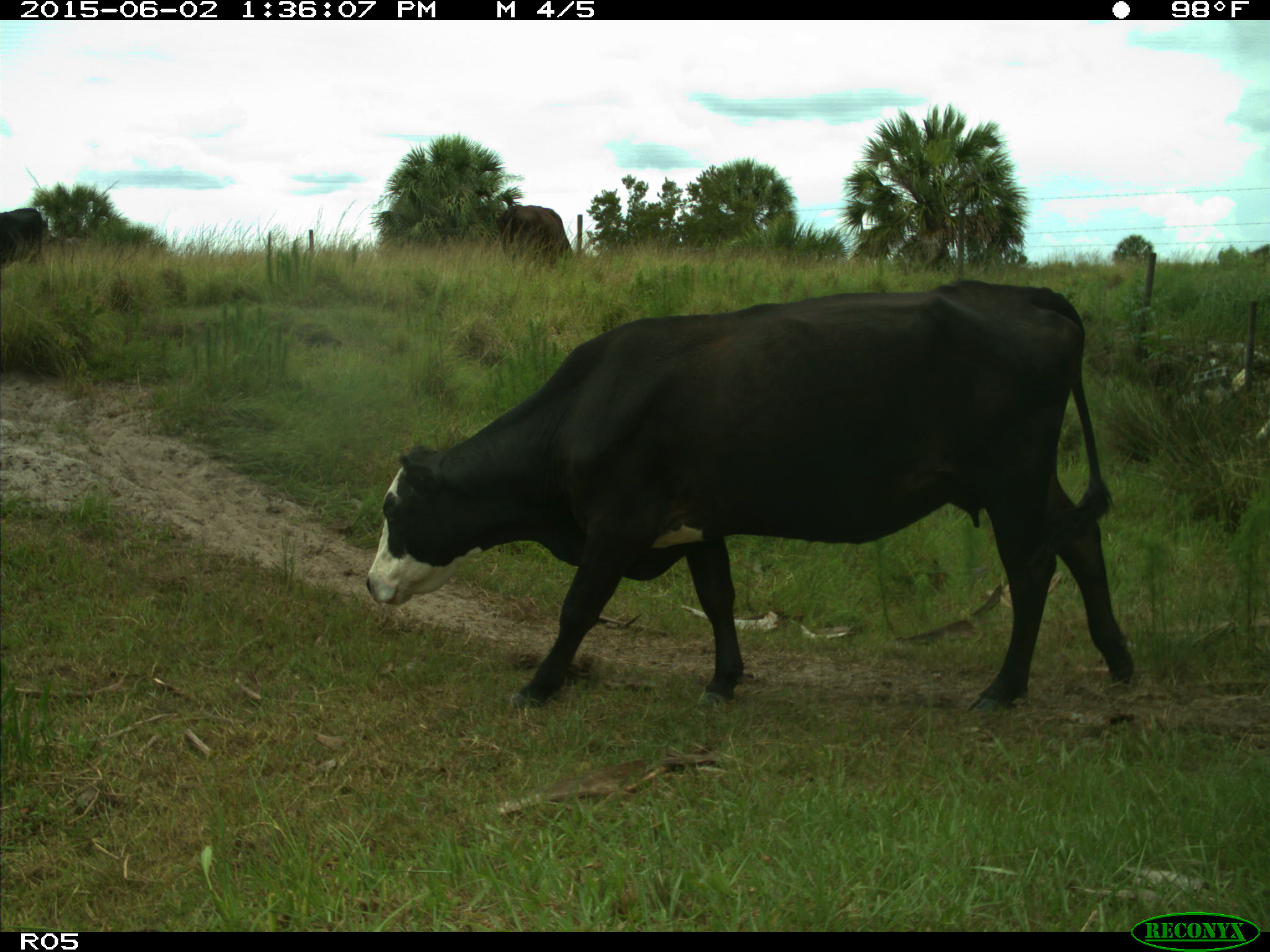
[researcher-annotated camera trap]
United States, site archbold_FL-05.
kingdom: Animalia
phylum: Chordata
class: Mammalia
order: Artiodactyla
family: Bovidae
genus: Bos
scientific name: Bos taurus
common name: domestic cow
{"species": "Bos taurus (domestic cow)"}